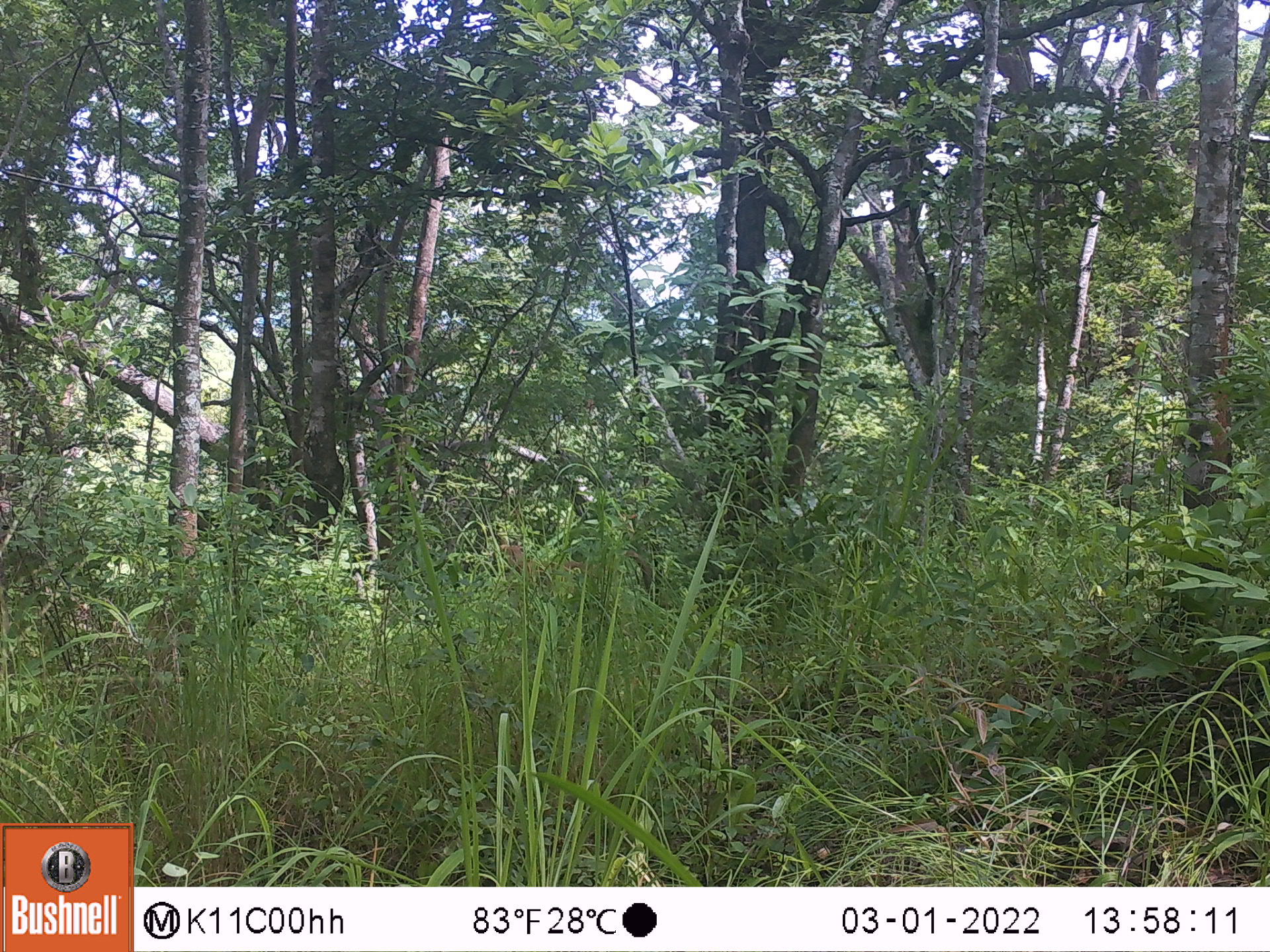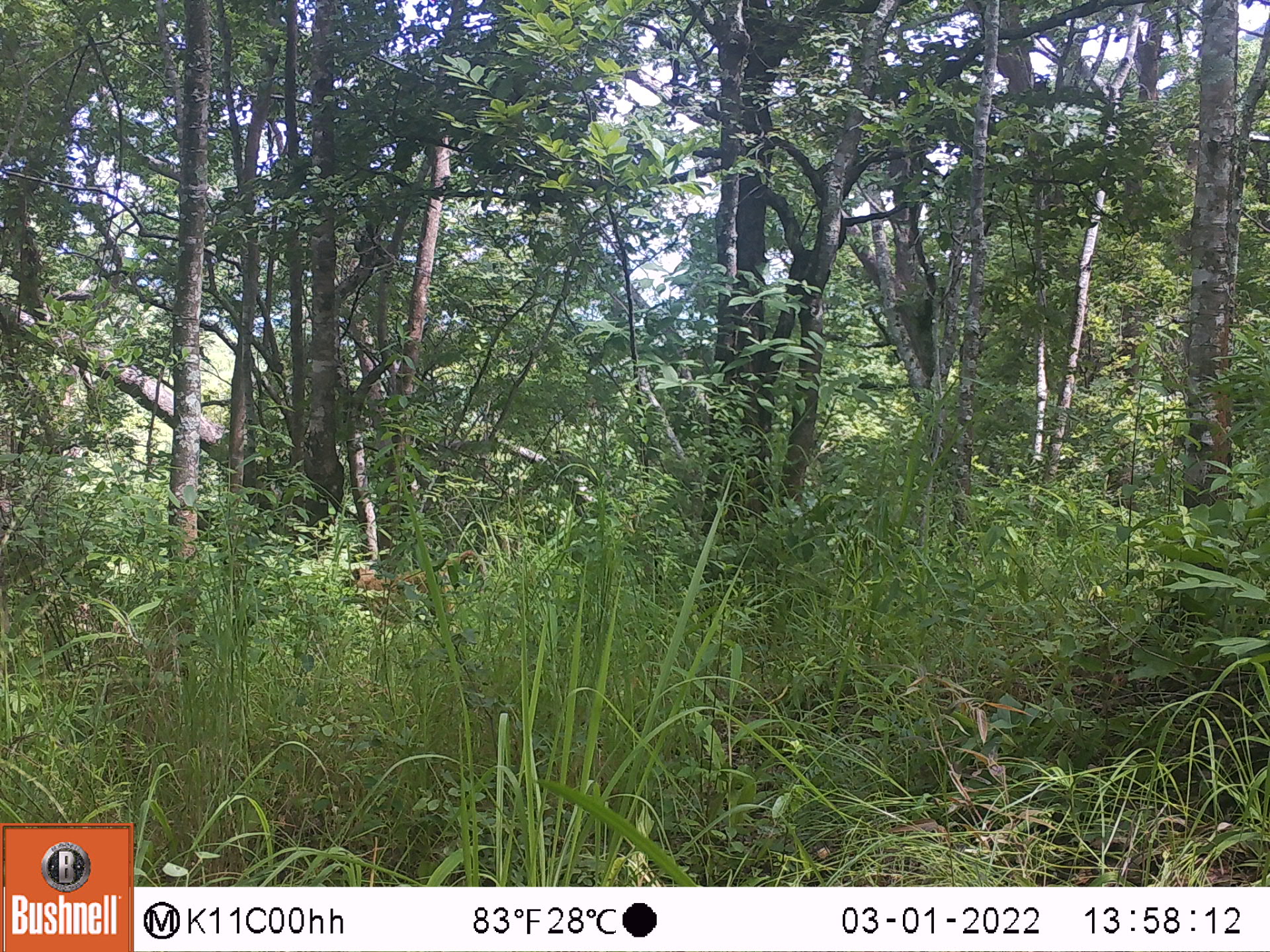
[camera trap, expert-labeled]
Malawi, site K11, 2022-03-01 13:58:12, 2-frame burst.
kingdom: Animalia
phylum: Chordata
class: Mammalia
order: Primates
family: Cercopithecidae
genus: Papio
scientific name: Papio cynocephalus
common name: yellow baboon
Yellow baboon (Papio cynocephalus), count 1.